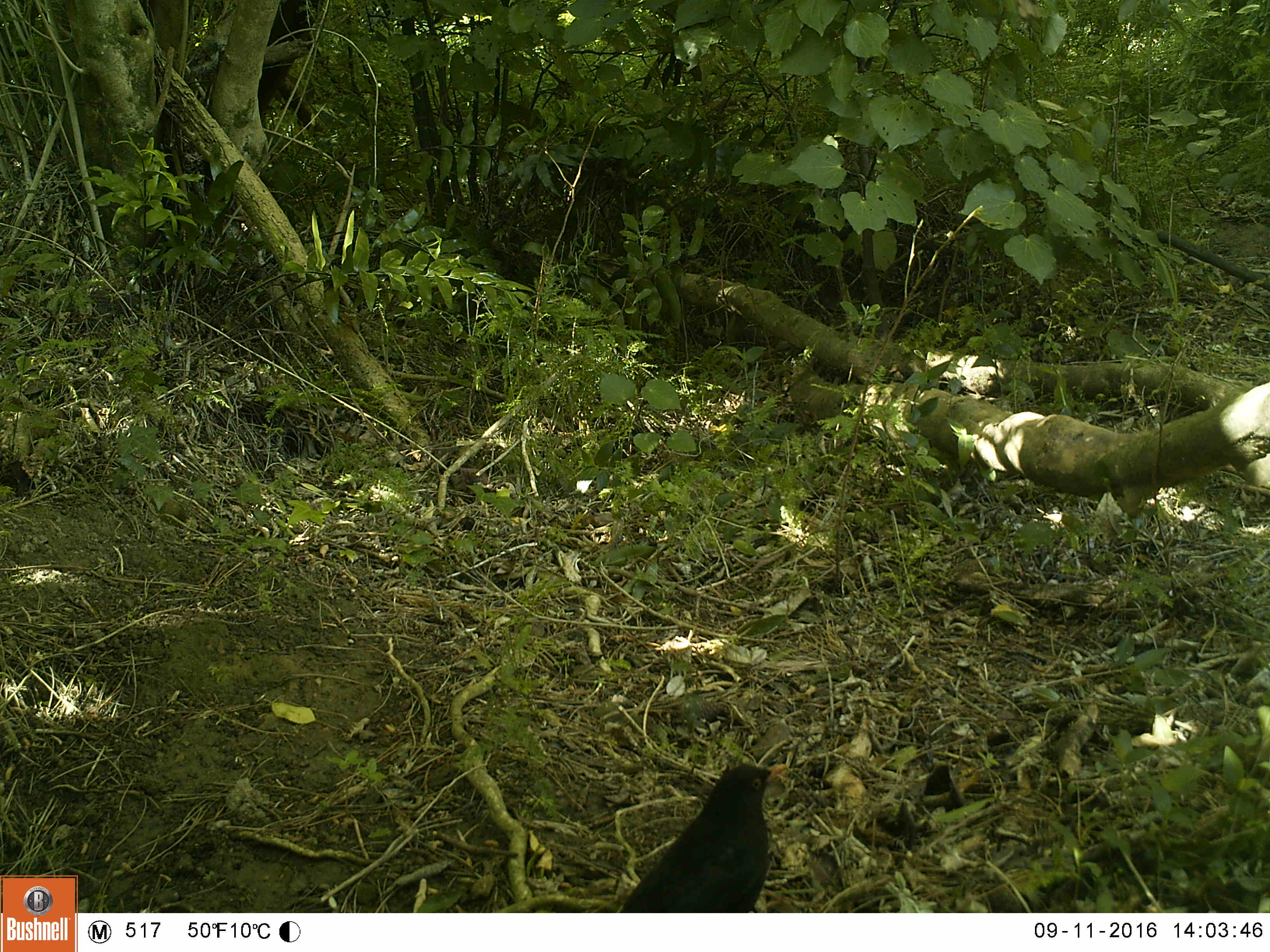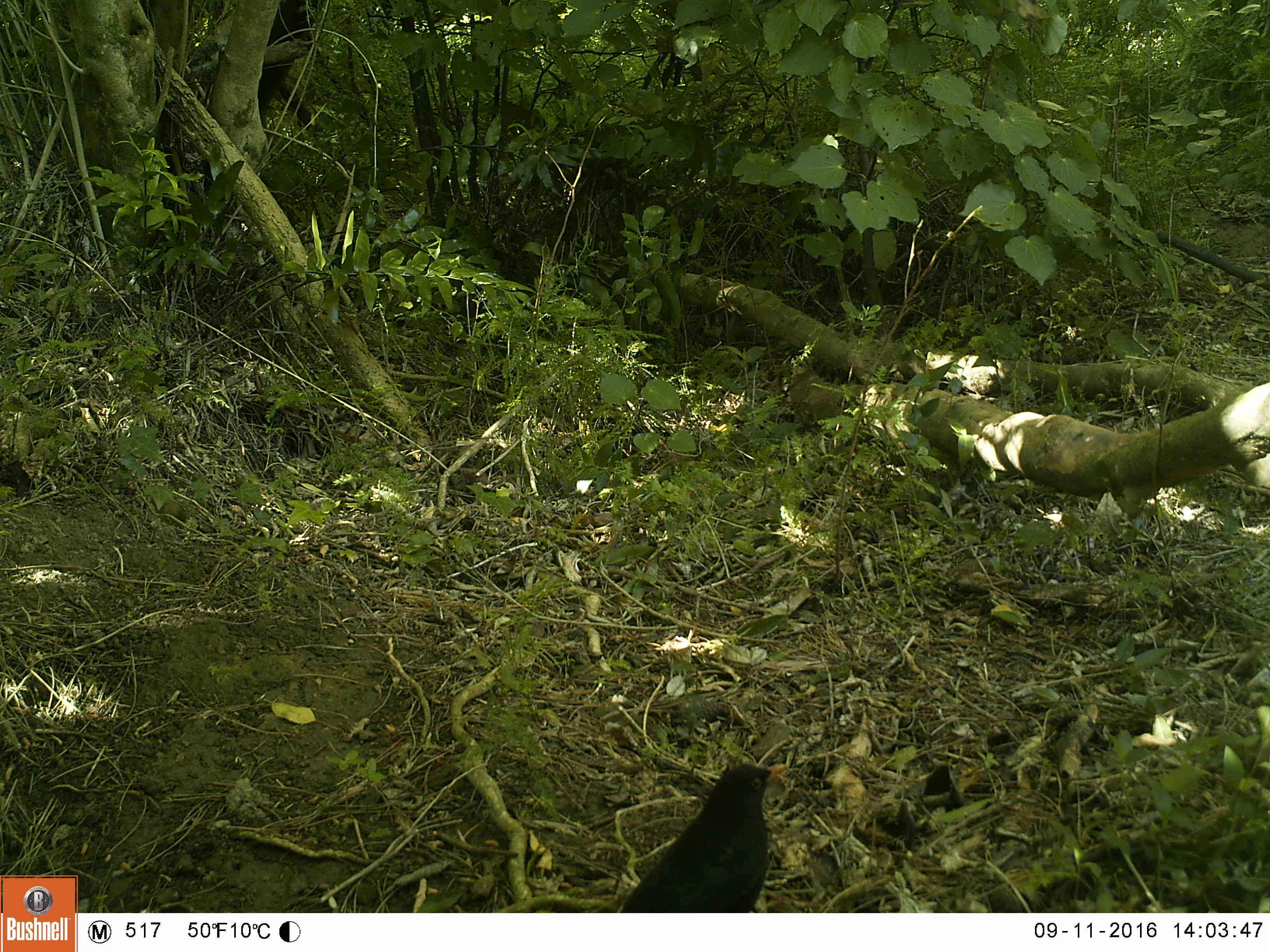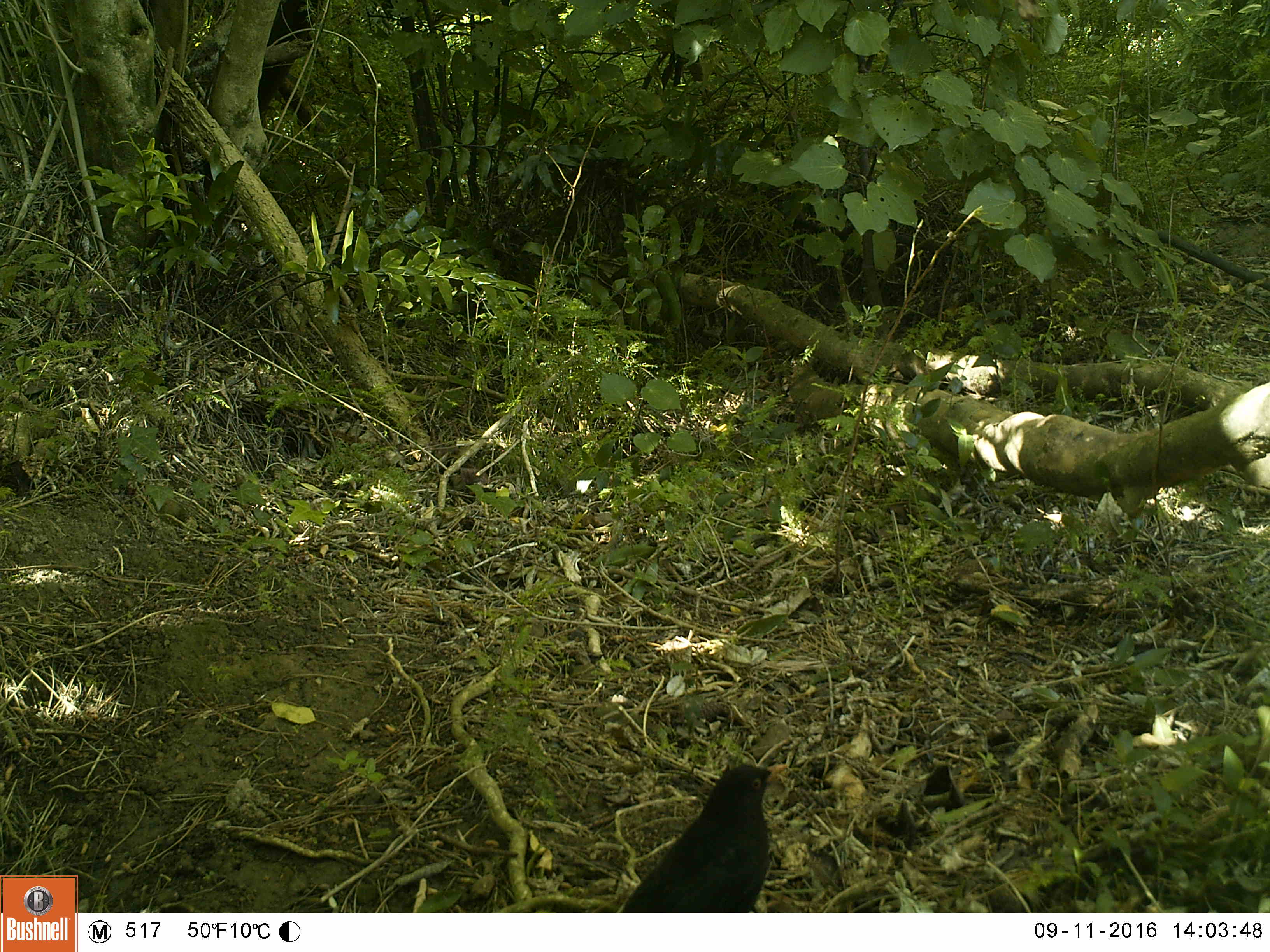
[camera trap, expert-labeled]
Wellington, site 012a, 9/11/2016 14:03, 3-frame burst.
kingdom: Animalia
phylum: Chordata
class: Aves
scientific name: Aves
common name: bird